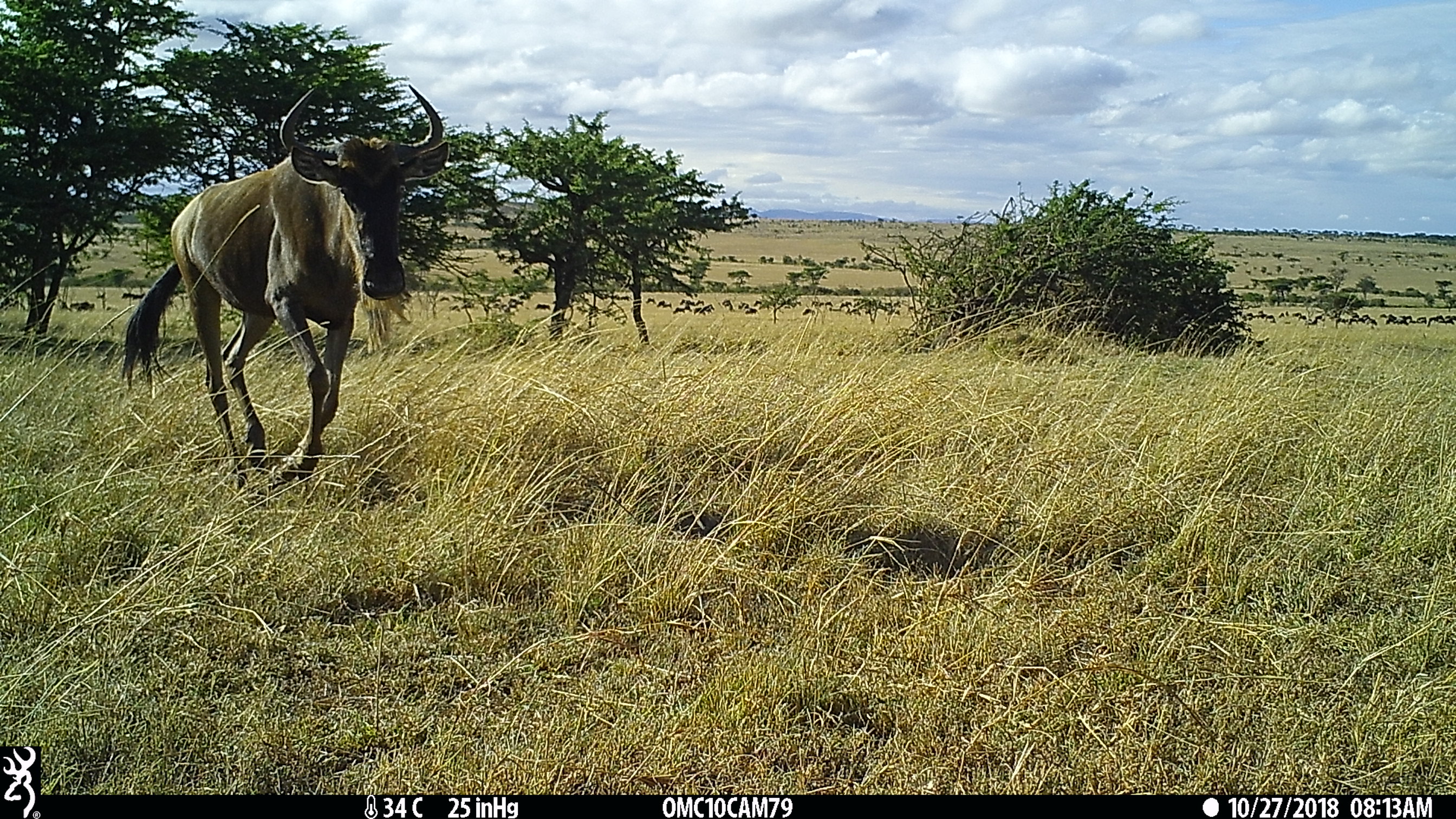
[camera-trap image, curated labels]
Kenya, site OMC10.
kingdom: Animalia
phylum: Chordata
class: Mammalia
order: Artiodactyla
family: Bovidae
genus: Connochaetes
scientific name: Connochaetes taurinus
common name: blue wildebeest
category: wildebeest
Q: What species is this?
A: Wildebeest (blue wildebeest) (Connochaetes taurinus).